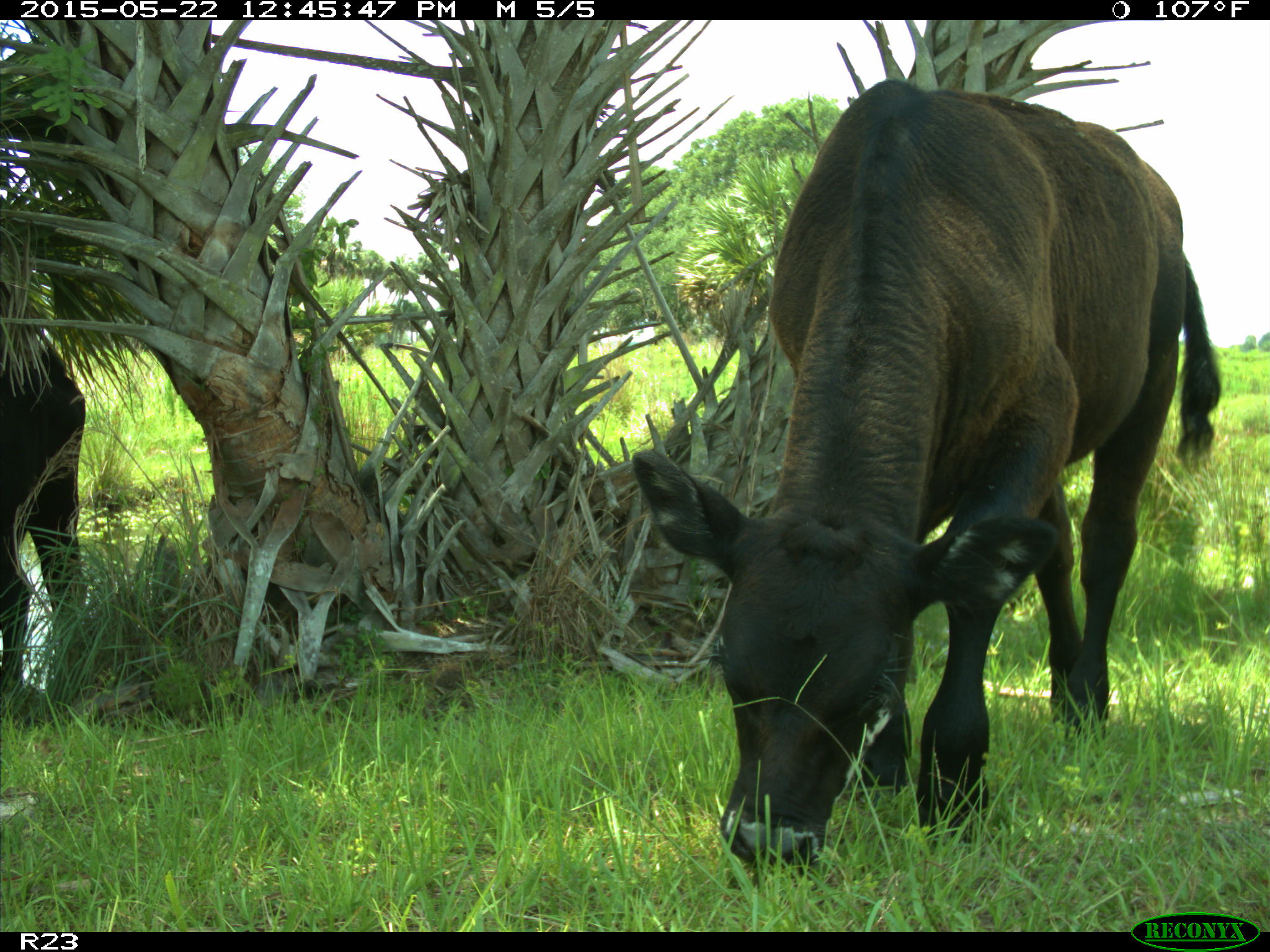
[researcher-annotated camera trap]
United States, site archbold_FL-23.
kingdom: Animalia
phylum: Chordata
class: Mammalia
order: Artiodactyla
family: Bovidae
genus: Bos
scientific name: Bos taurus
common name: domestic cow